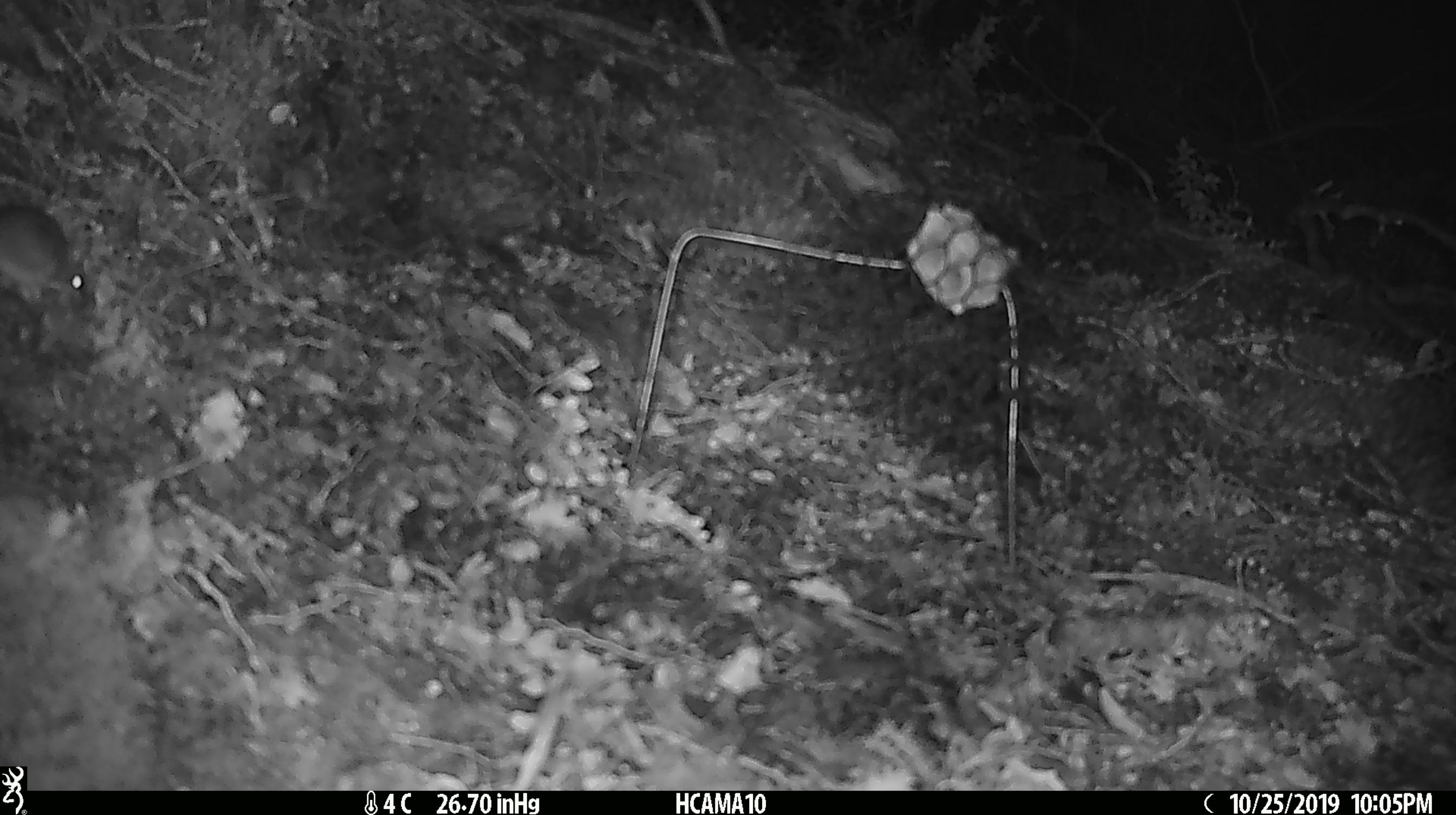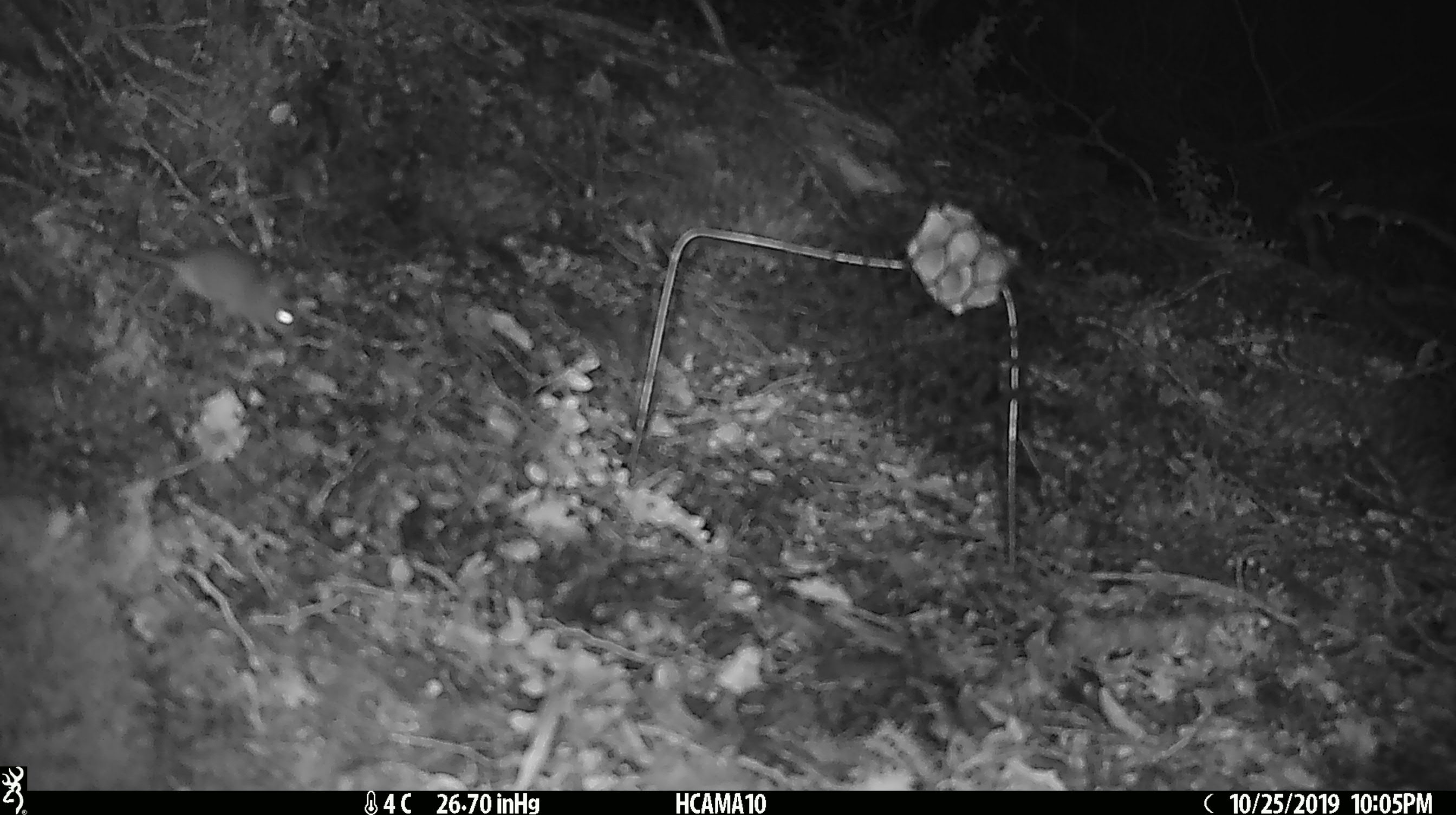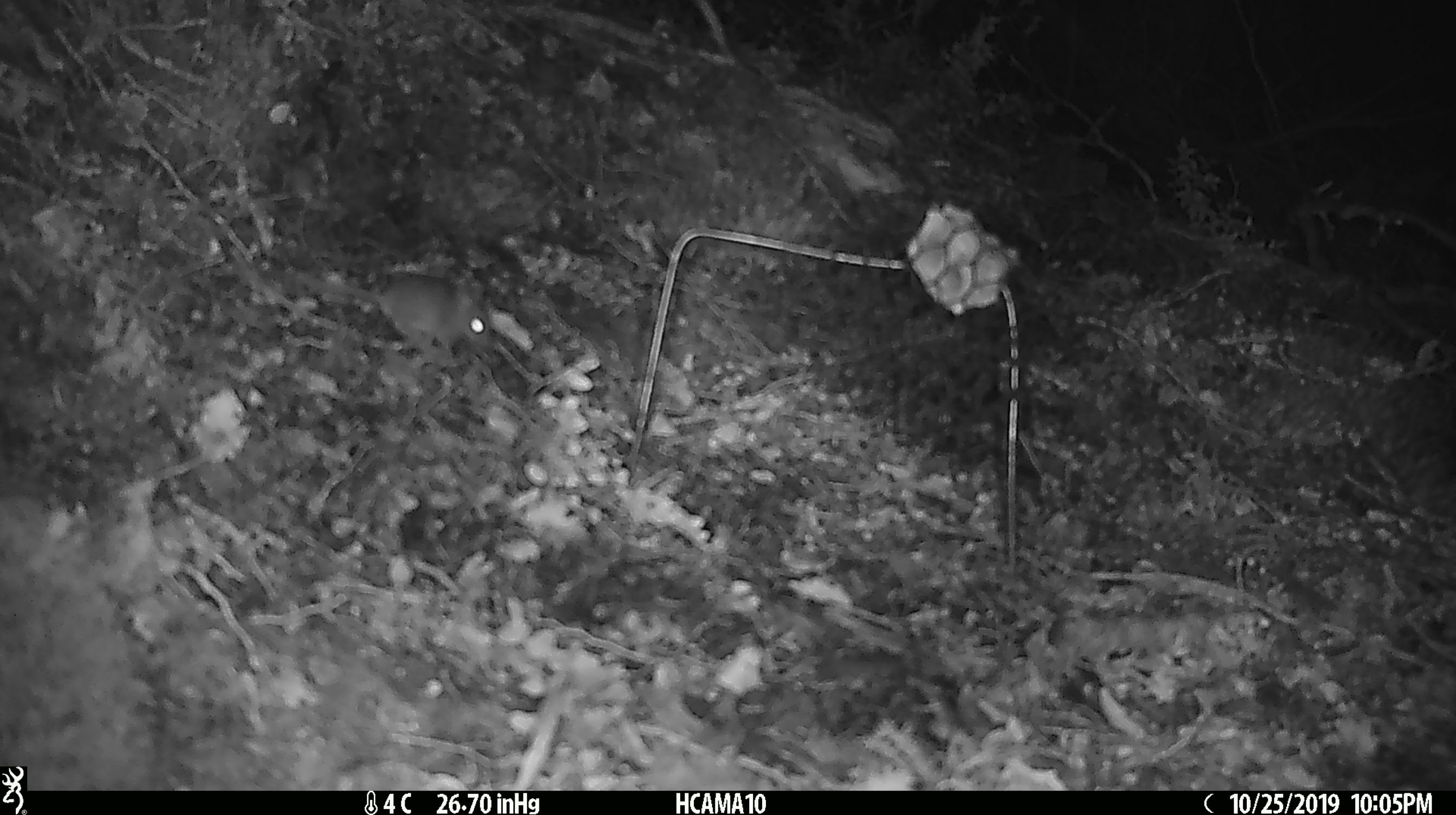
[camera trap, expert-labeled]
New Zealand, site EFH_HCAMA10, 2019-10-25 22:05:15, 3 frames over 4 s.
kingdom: Animalia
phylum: Chordata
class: Mammalia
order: Rodentia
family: Muridae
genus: Mus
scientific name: Mus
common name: mouse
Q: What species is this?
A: Mouse (Mus).